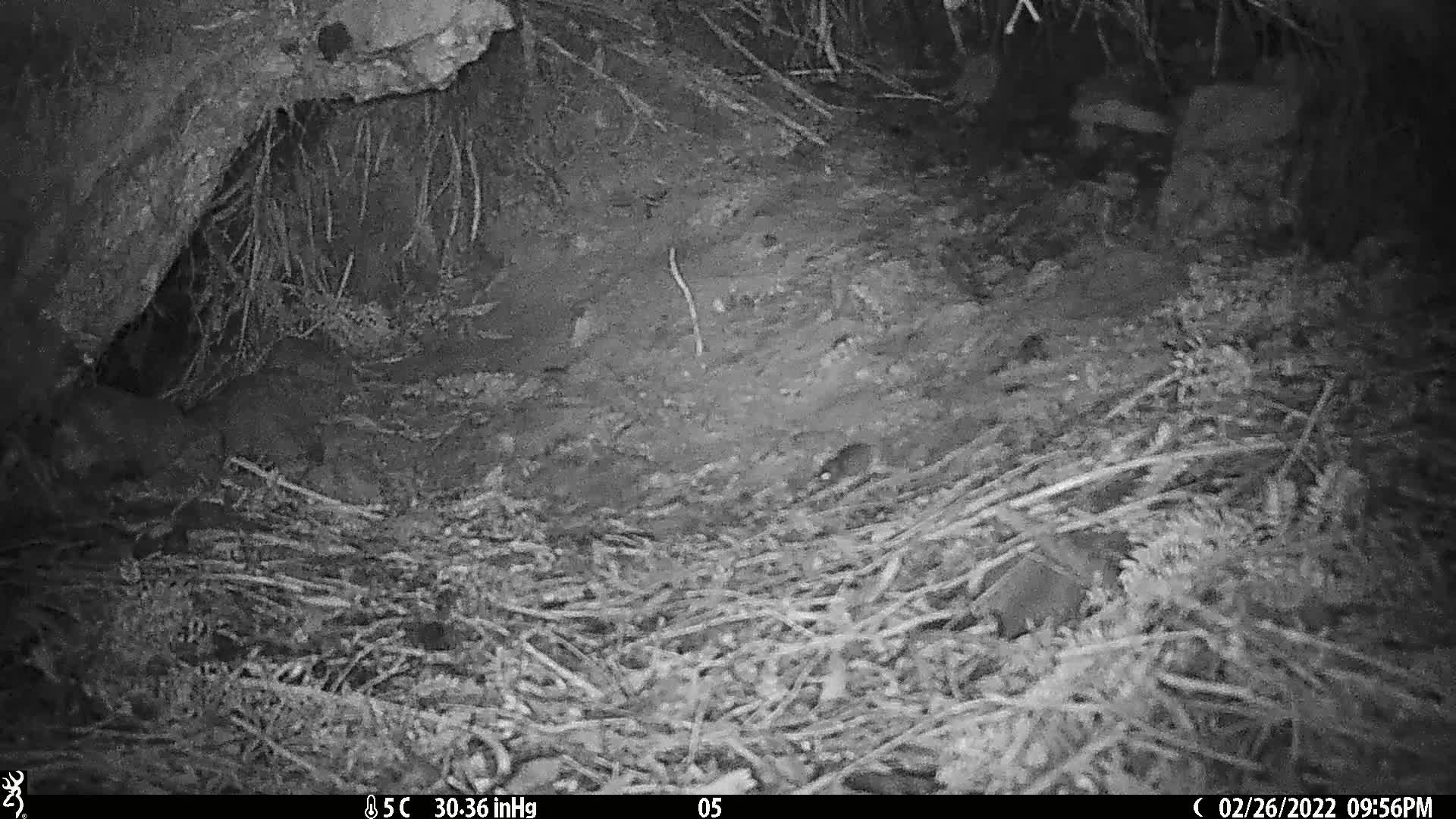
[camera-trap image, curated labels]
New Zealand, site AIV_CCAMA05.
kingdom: Animalia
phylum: Chordata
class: Mammalia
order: Rodentia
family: Muridae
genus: Mus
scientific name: Mus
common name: mouse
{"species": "mouse (Mus)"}